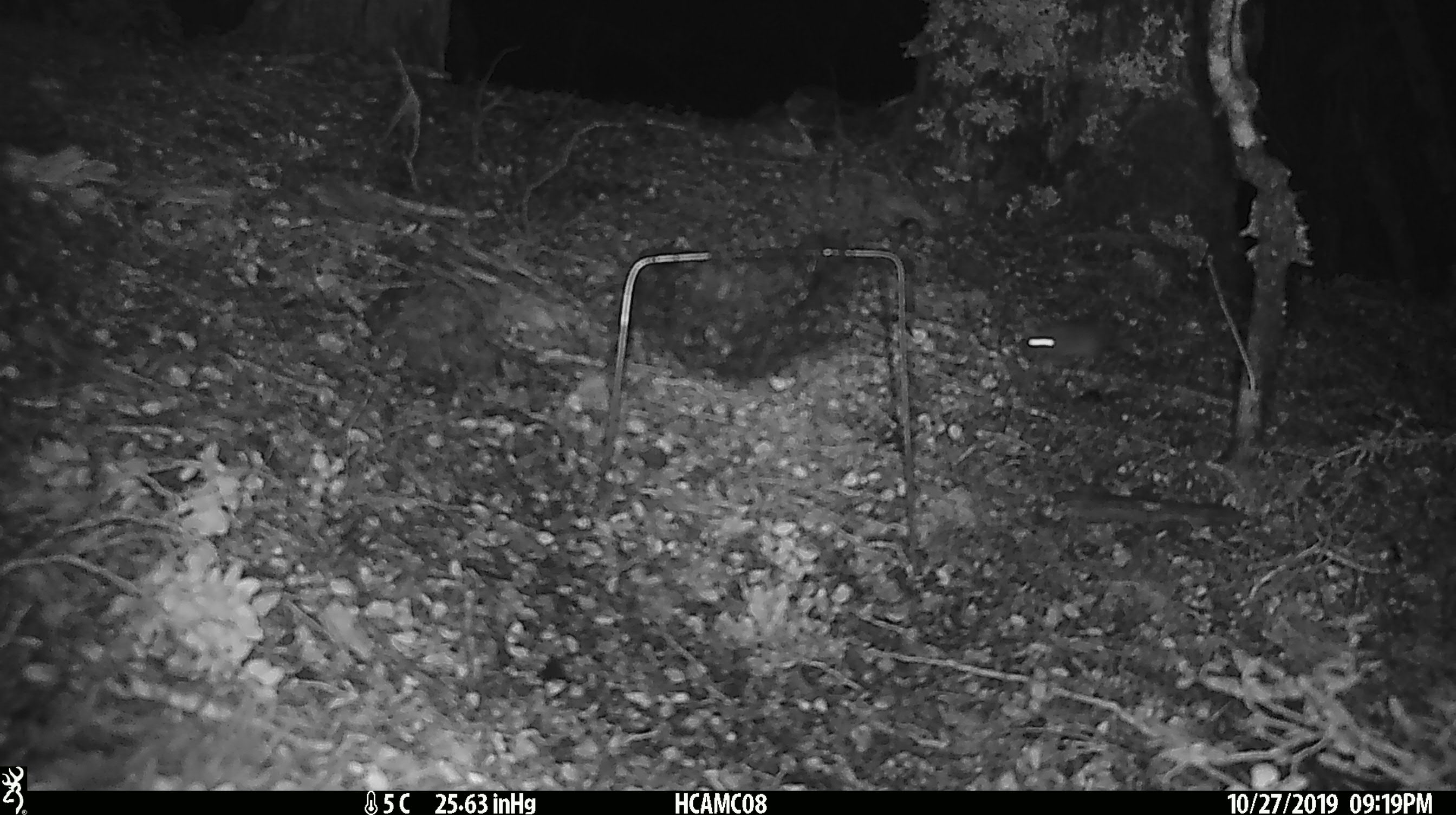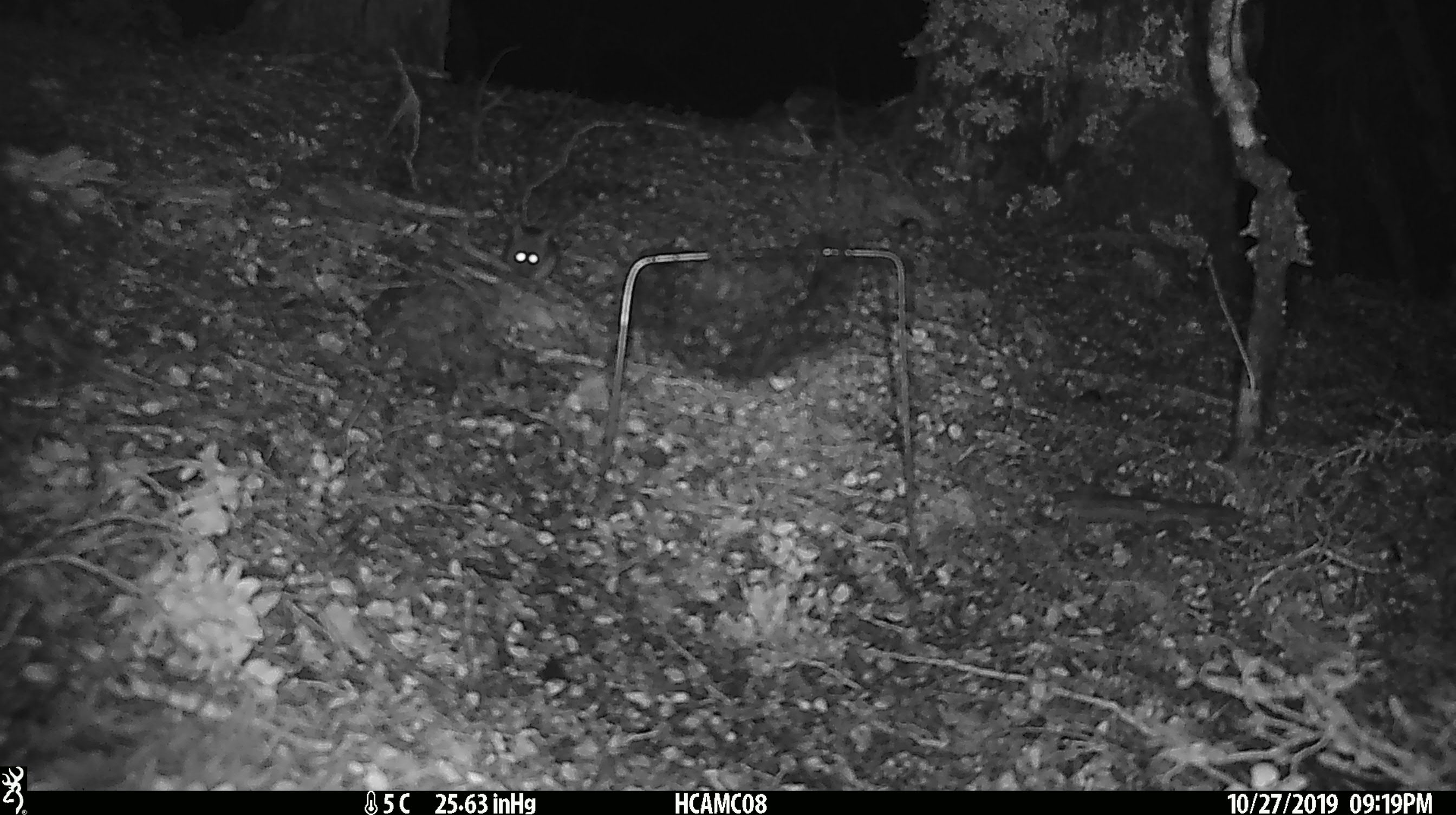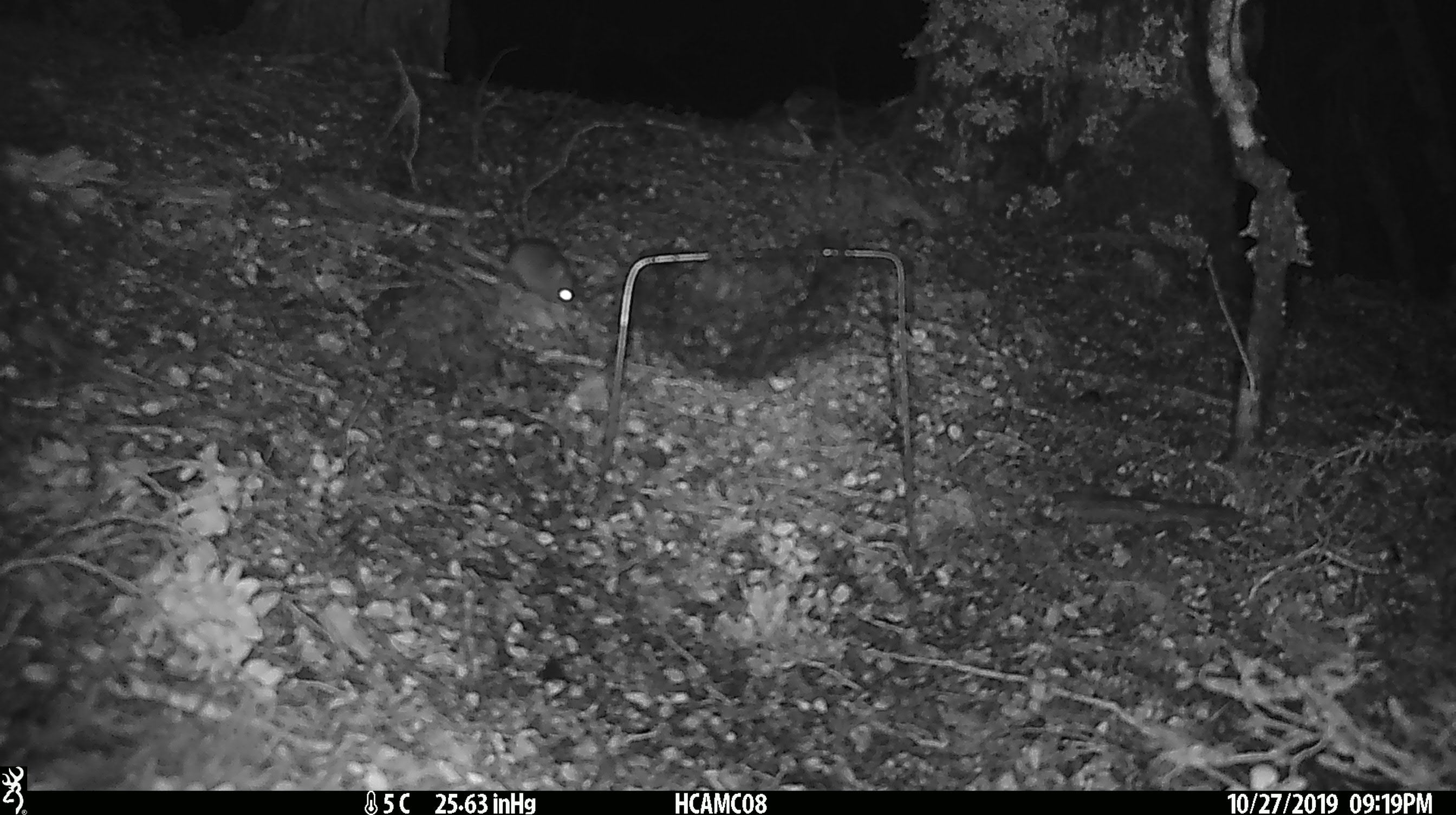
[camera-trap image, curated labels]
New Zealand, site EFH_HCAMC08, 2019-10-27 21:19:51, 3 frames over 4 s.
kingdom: Animalia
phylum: Chordata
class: Mammalia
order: Rodentia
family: Muridae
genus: Mus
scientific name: Mus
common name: mouse